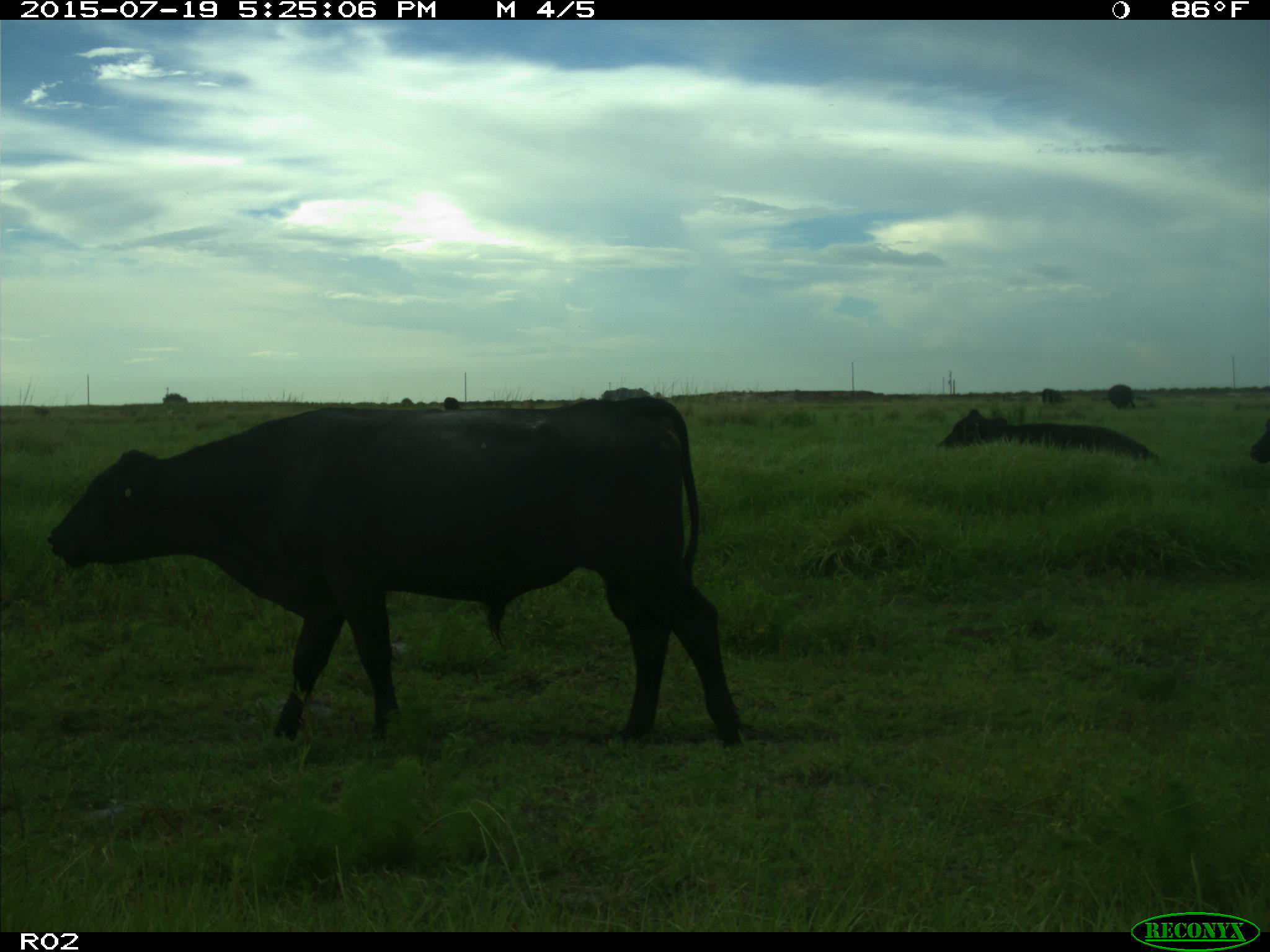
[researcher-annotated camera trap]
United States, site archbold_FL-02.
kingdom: Animalia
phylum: Chordata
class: Mammalia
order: Artiodactyla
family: Bovidae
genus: Bos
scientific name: Bos taurus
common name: domestic cow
Bos taurus (domestic cow).